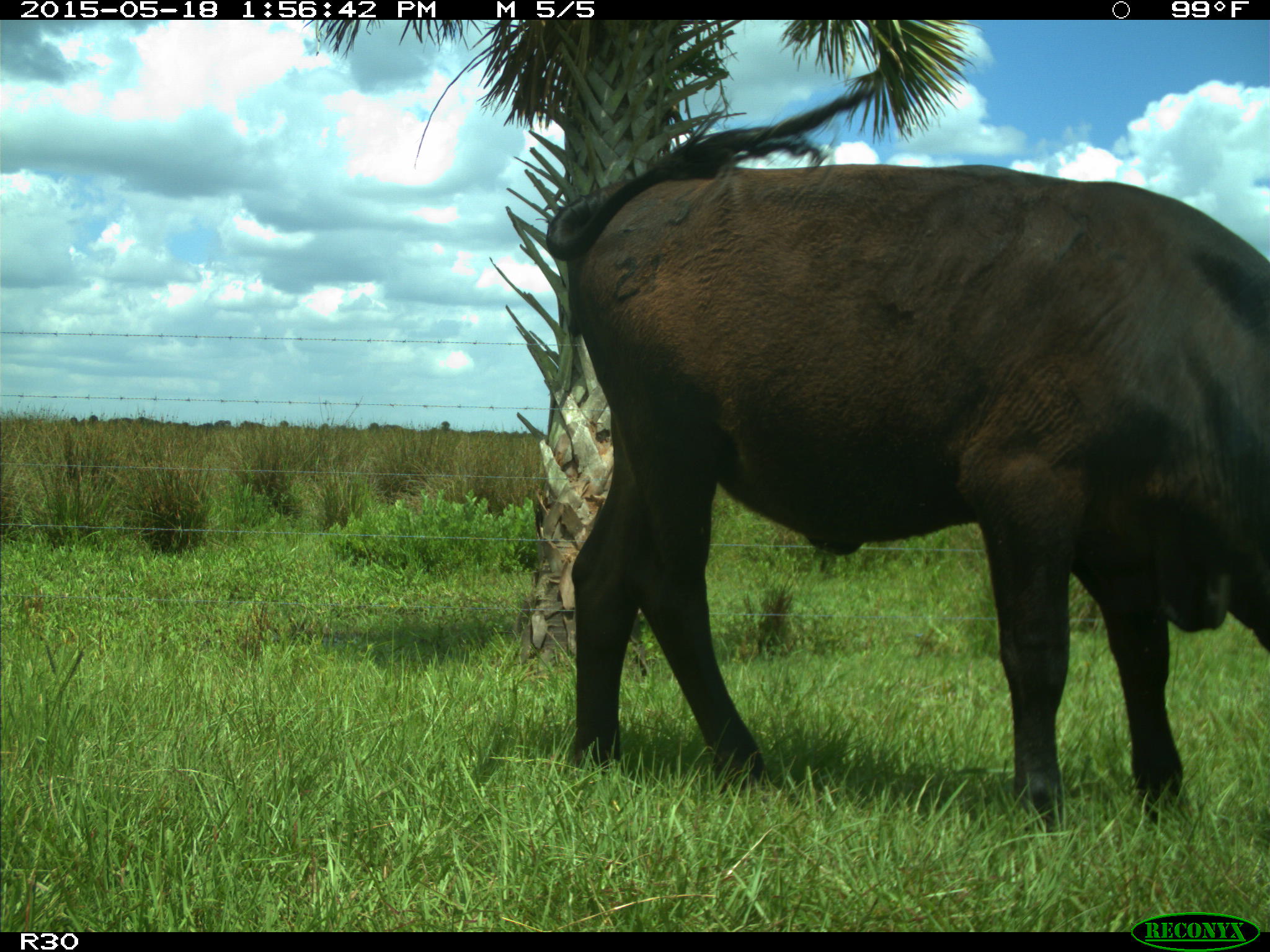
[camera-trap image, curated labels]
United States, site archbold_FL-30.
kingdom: Animalia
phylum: Chordata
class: Mammalia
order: Artiodactyla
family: Bovidae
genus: Bos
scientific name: Bos taurus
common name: domestic cow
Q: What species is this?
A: Bos taurus (domestic cow).